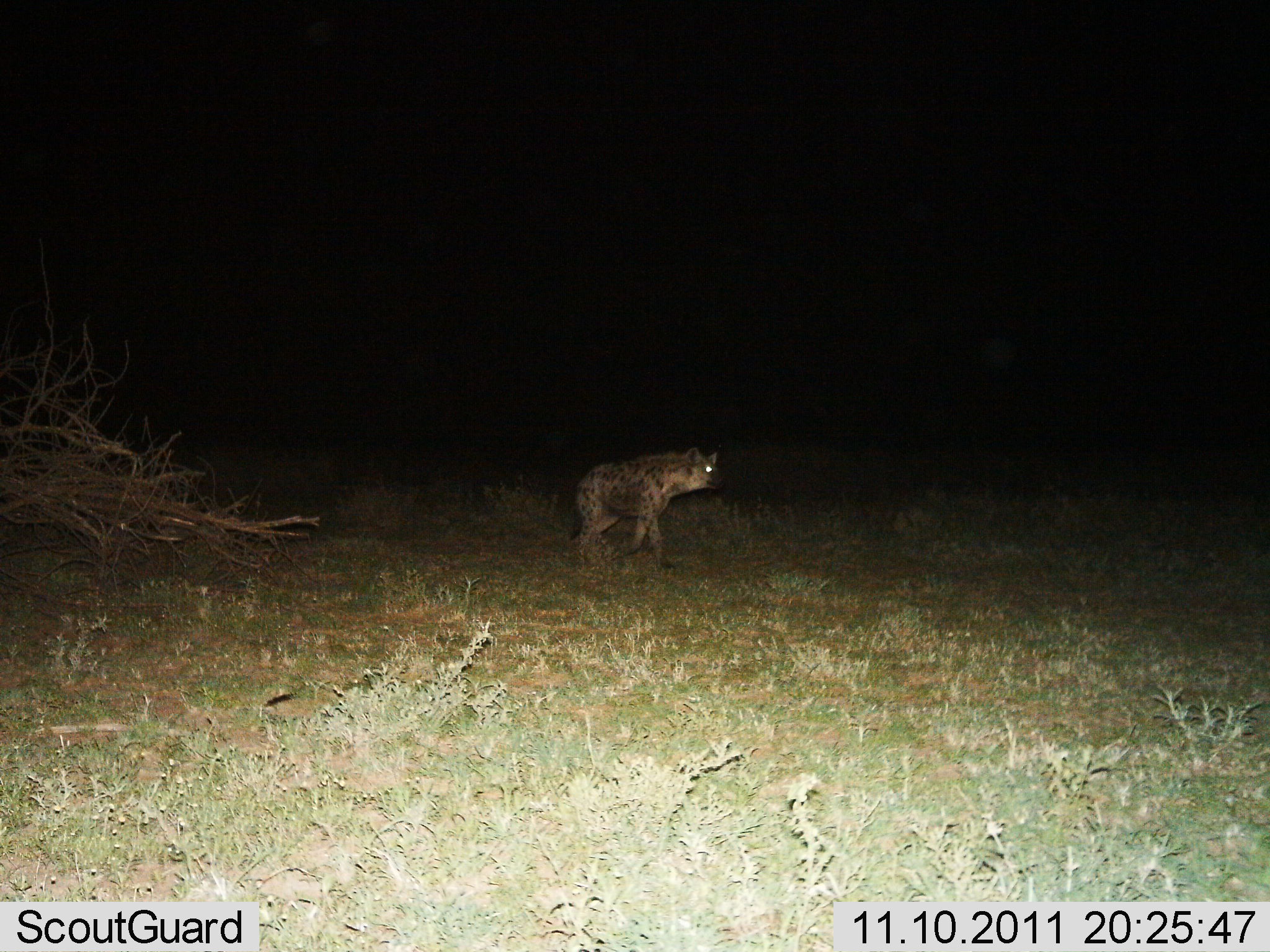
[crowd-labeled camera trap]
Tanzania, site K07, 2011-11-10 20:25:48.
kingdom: Animalia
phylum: Chordata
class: Mammalia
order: Carnivora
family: Hyaenidae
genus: Crocuta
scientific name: Crocuta crocuta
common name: spotted hyena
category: hyenaspotted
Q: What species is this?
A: Hyenaspotted (spotted hyena) (Crocuta crocuta).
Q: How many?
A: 1.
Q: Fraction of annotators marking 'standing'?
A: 47%.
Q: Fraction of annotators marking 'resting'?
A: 0%.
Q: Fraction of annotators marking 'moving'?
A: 60%.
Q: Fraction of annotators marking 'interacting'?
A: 0%.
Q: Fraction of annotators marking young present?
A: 0%.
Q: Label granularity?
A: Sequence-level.